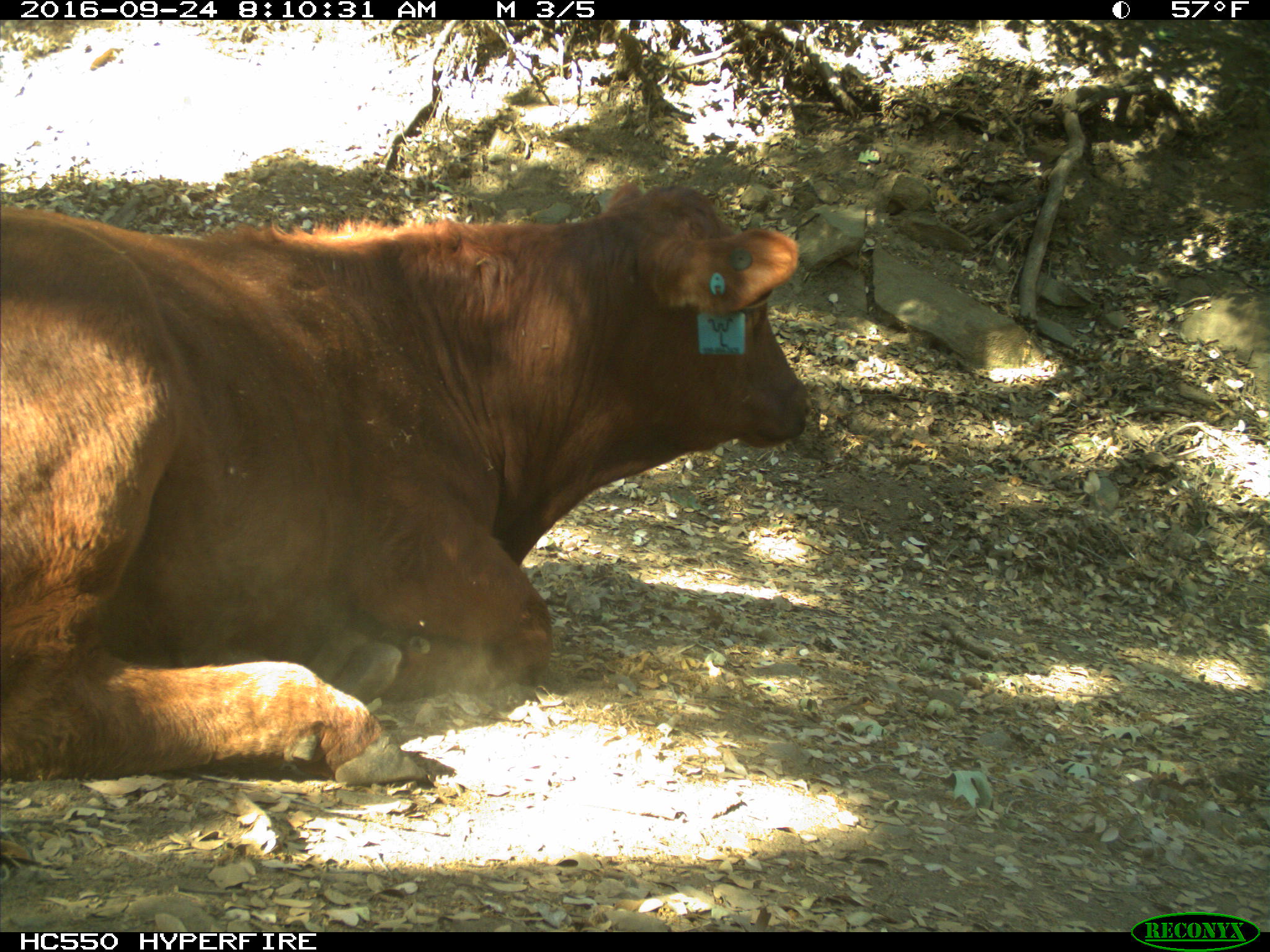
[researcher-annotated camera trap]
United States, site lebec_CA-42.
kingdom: Animalia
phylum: Chordata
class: Mammalia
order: Artiodactyla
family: Bovidae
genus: Bos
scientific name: Bos taurus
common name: domestic cow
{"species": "Bos taurus (domestic cow)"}